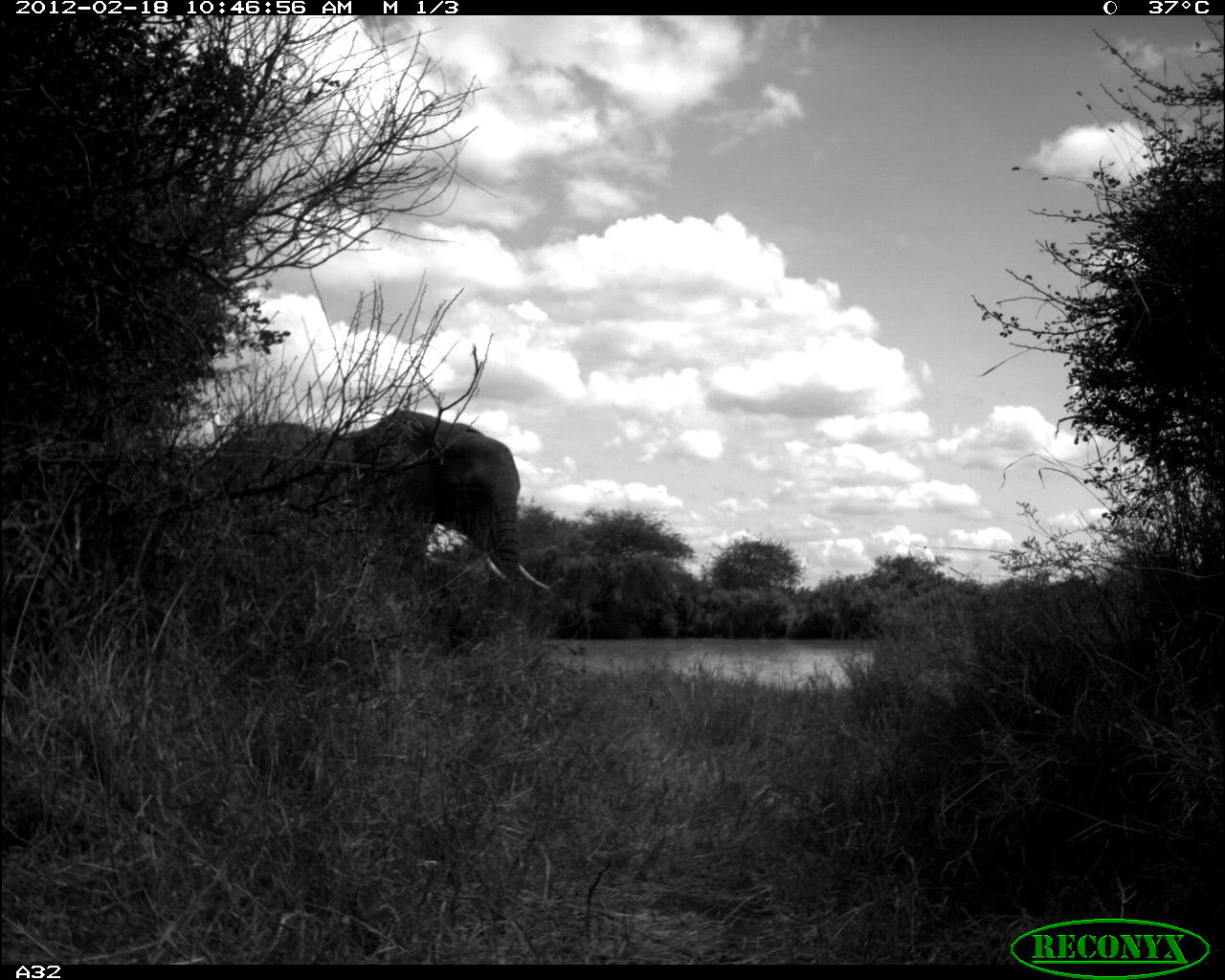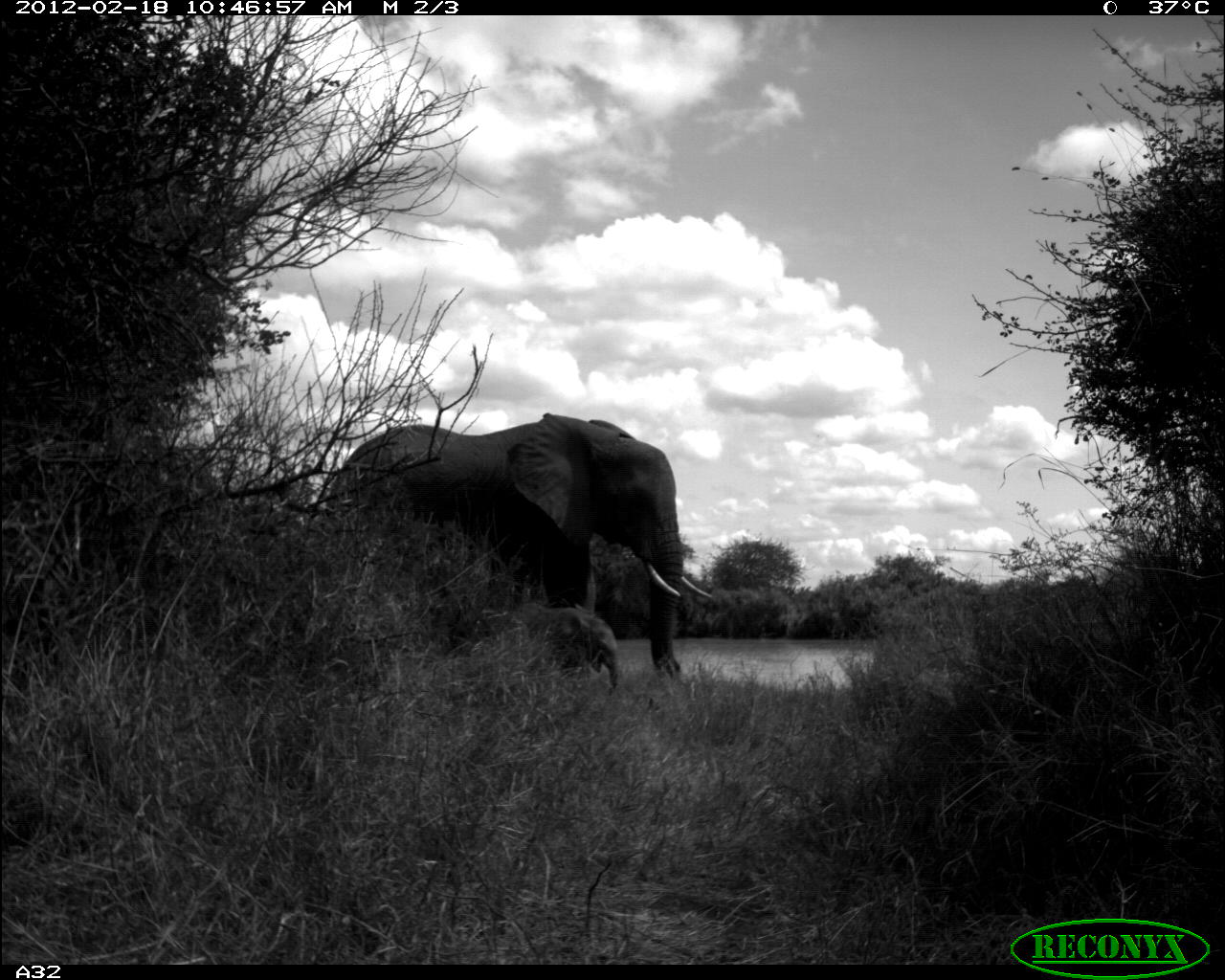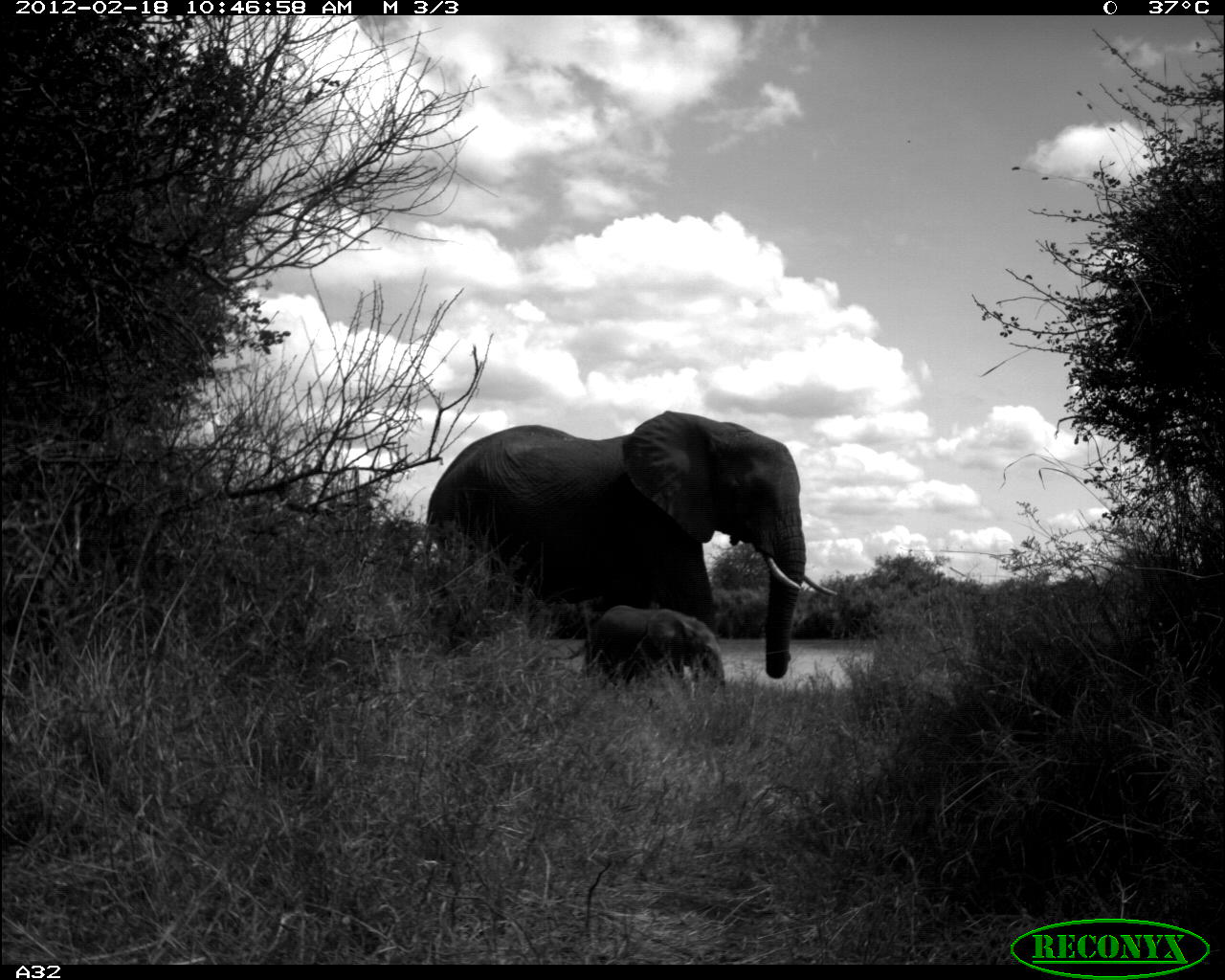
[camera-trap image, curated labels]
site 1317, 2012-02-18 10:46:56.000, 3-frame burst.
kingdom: Animalia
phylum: Chordata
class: Mammalia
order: Proboscidea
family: Elephantidae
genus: Loxodonta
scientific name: Loxodonta africana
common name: african bush elephant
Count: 1.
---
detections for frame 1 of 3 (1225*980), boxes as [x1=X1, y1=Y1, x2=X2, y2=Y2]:
loxodonta africana: [x1=190, y1=408, x2=550, y2=619]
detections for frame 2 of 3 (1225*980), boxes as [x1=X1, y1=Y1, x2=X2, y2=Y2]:
loxodonta africana: [x1=323, y1=411, x2=712, y2=677]; [x1=510, y1=602, x2=620, y2=695]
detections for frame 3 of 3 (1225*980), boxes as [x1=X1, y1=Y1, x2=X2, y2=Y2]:
loxodonta africana: [x1=424, y1=410, x2=835, y2=678]; [x1=568, y1=604, x2=725, y2=686]